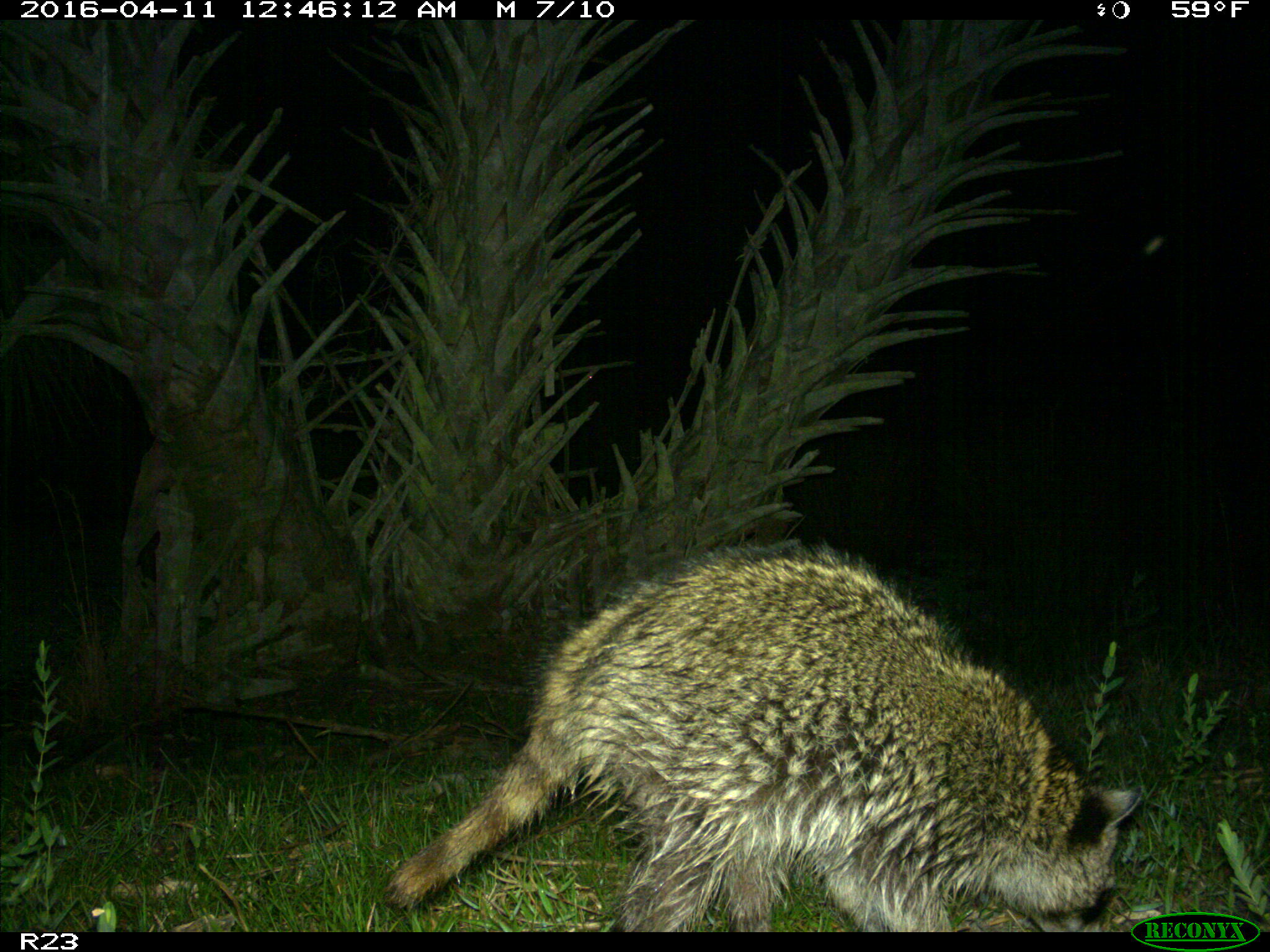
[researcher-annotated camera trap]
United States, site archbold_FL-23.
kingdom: Animalia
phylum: Chordata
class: Mammalia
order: Carnivora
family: Procyonidae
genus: Procyon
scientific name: Procyon lotor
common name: common raccoon